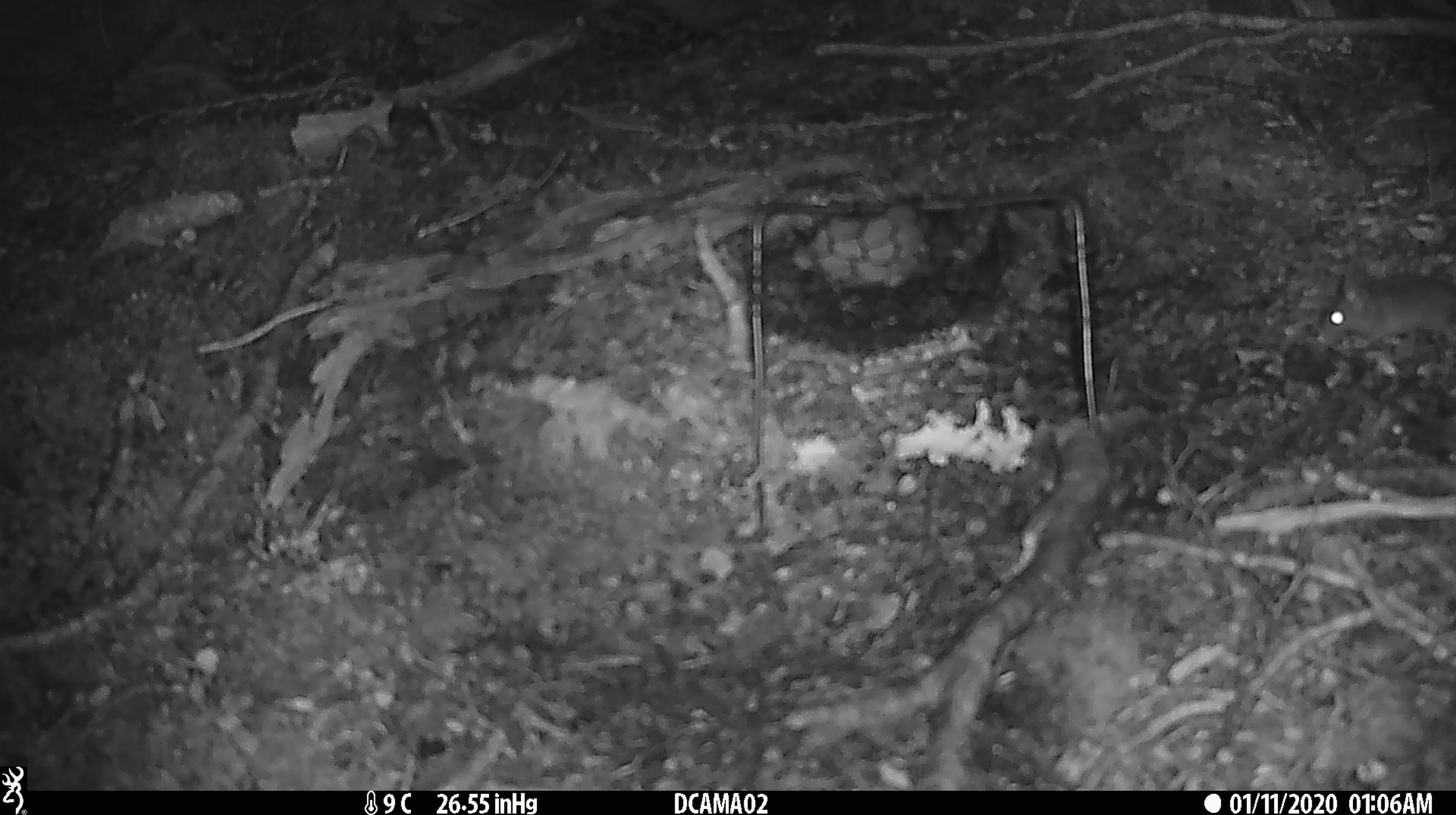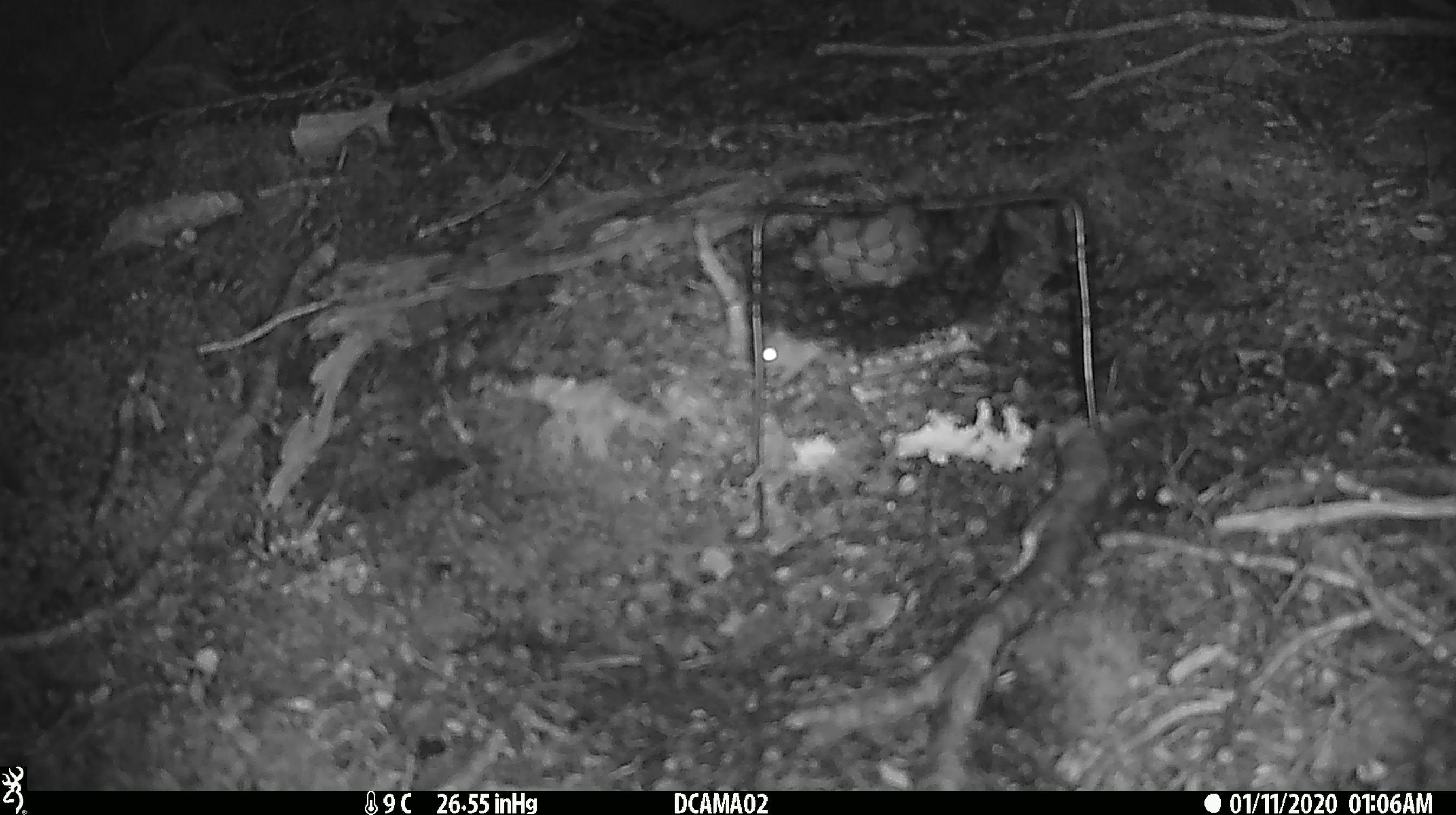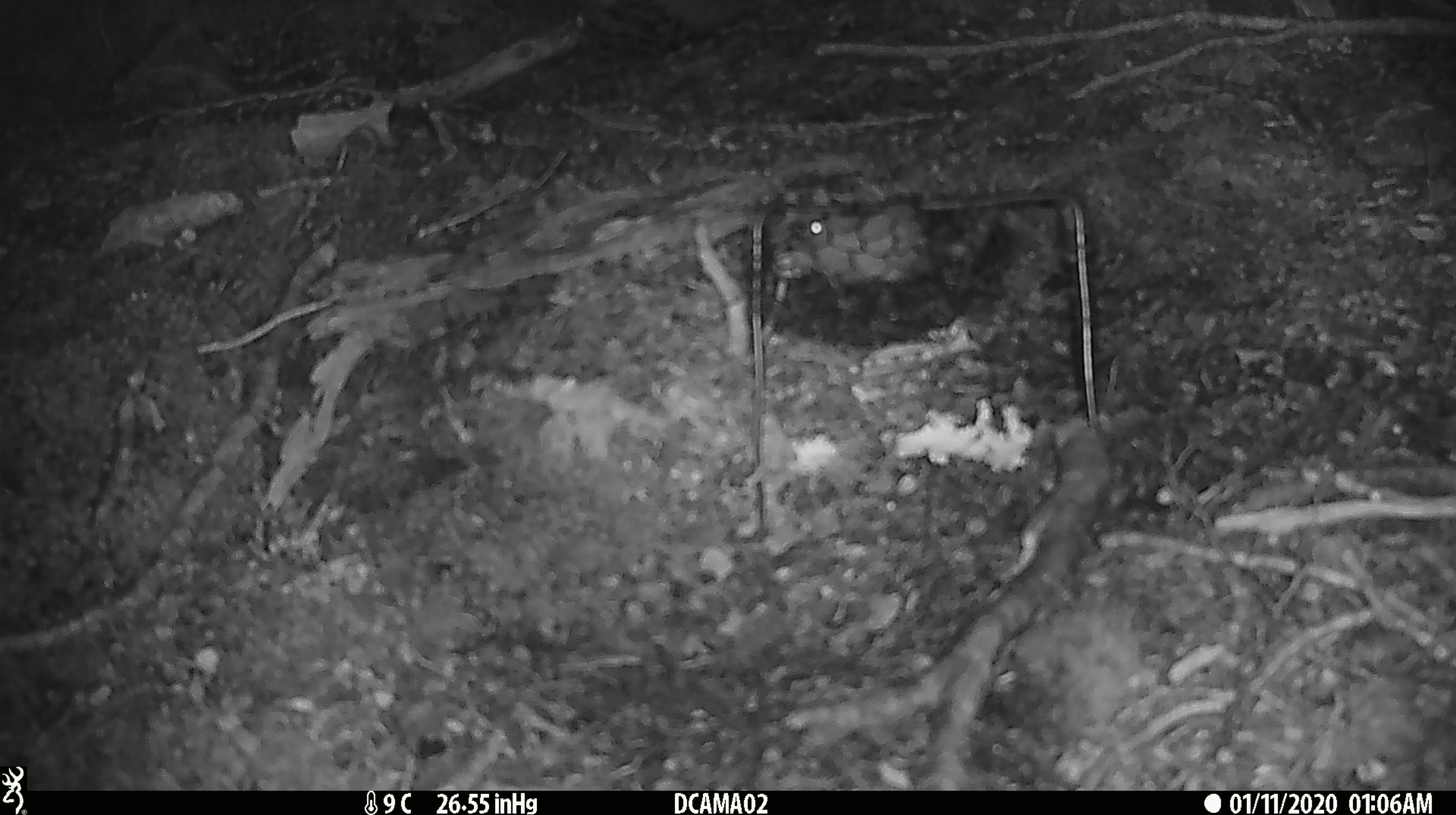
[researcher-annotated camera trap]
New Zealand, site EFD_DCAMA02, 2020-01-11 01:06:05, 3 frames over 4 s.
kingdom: Animalia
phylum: Chordata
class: Mammalia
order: Rodentia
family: Muridae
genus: Mus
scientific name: Mus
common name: mouse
Mouse (Mus).